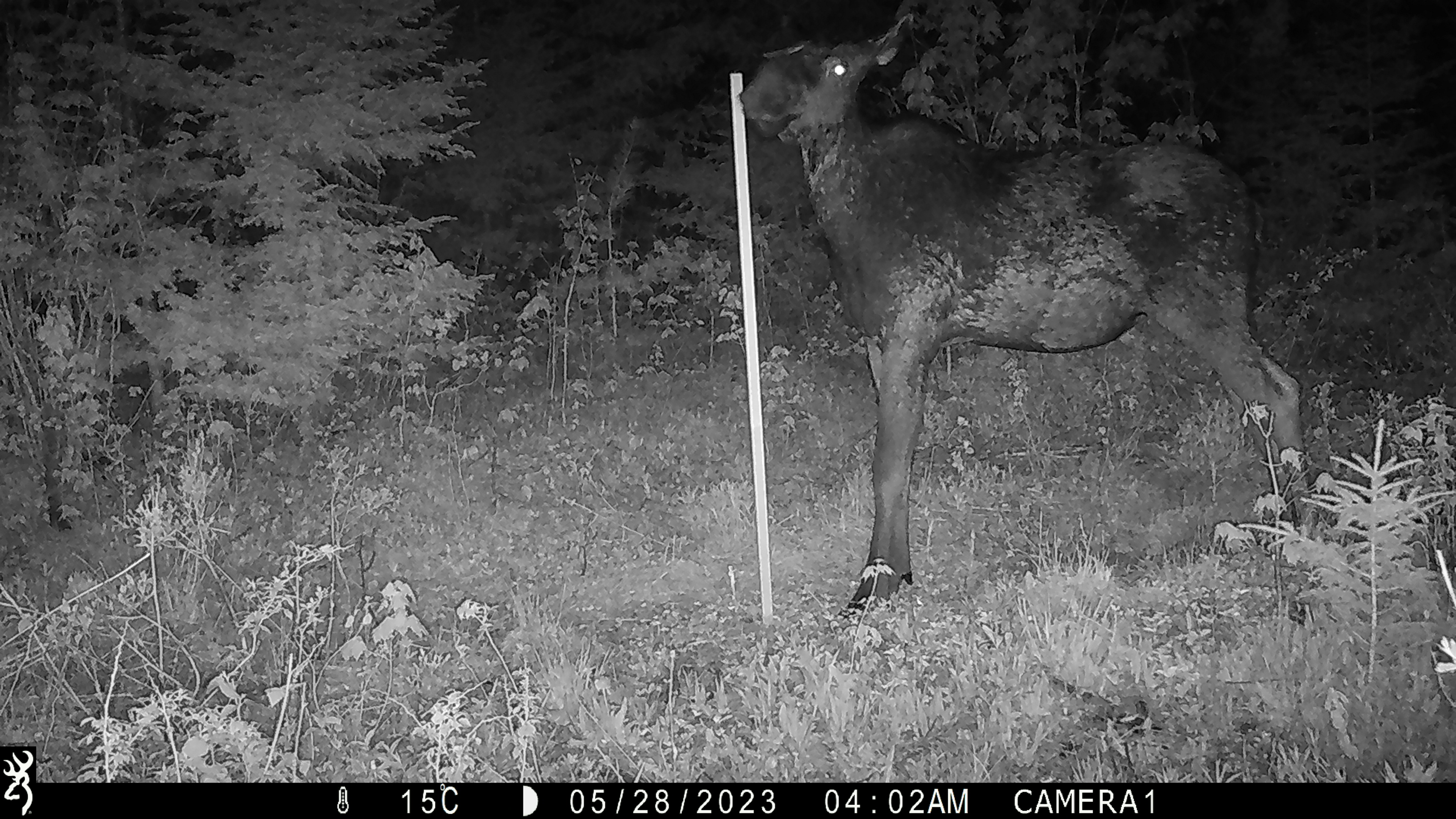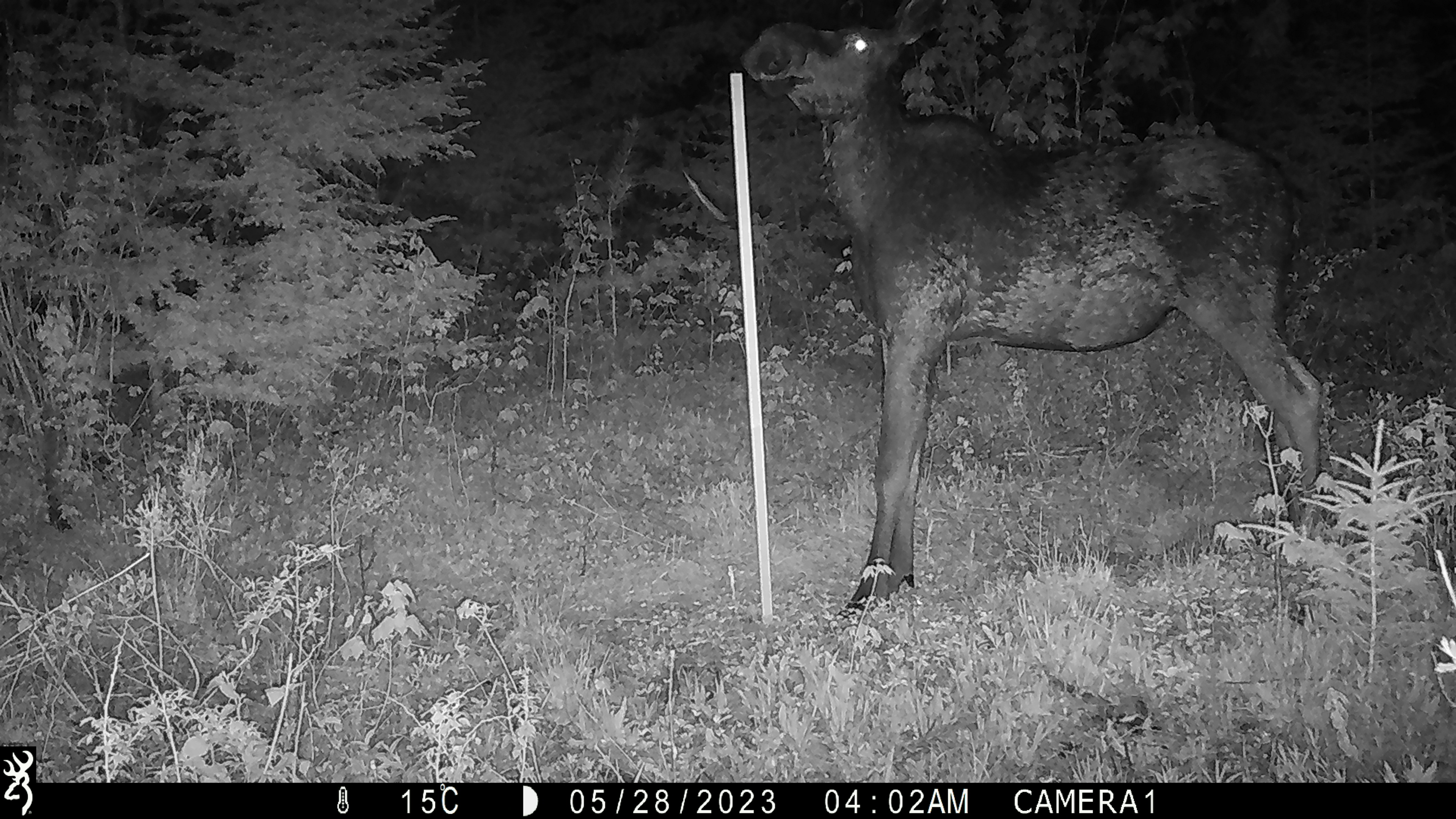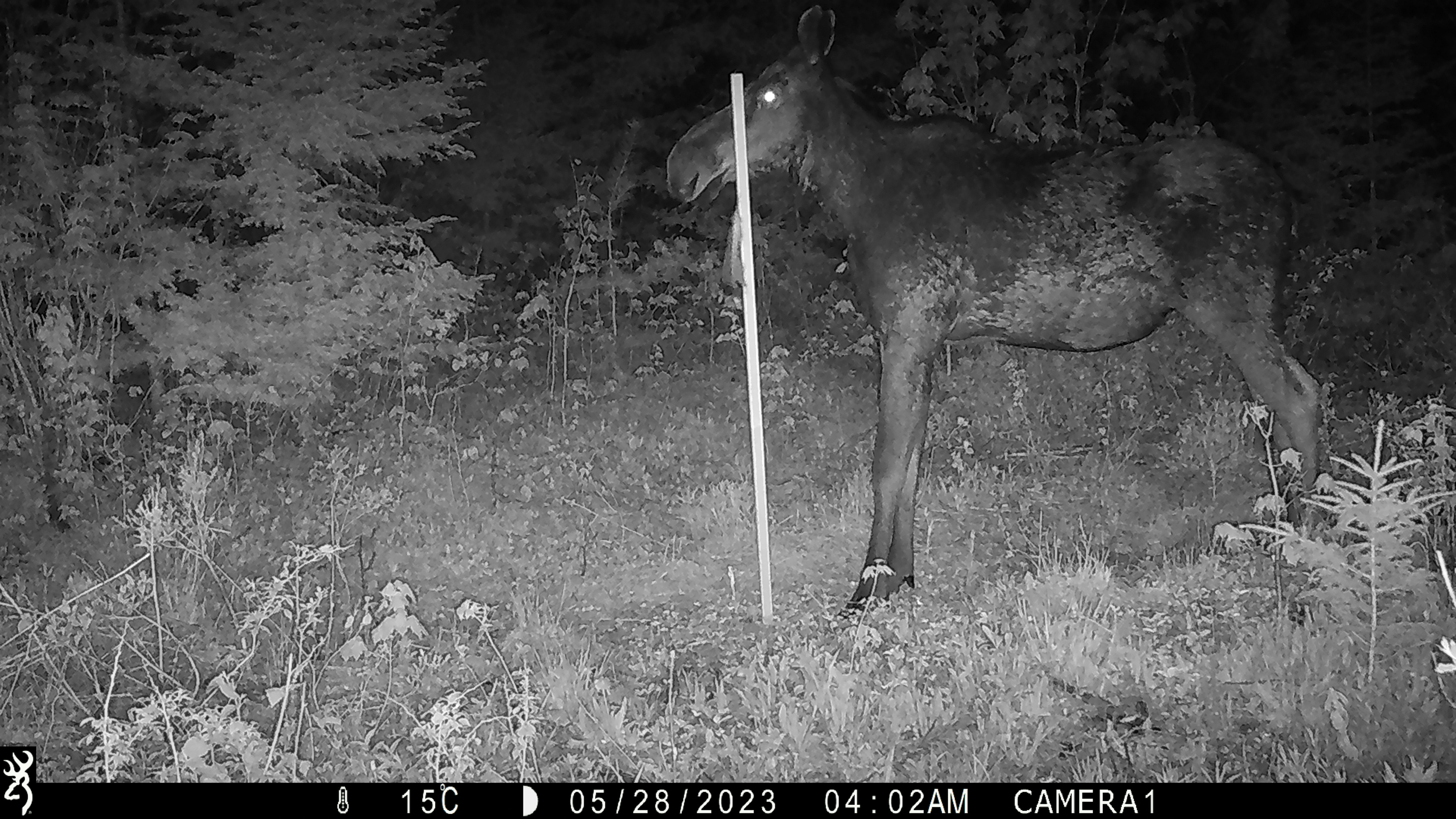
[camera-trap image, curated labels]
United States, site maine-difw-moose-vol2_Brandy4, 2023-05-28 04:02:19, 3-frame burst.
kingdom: Animalia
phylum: Chordata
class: Mammalia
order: Artiodactyla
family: Cervidae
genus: Alces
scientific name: Alces alces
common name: moose